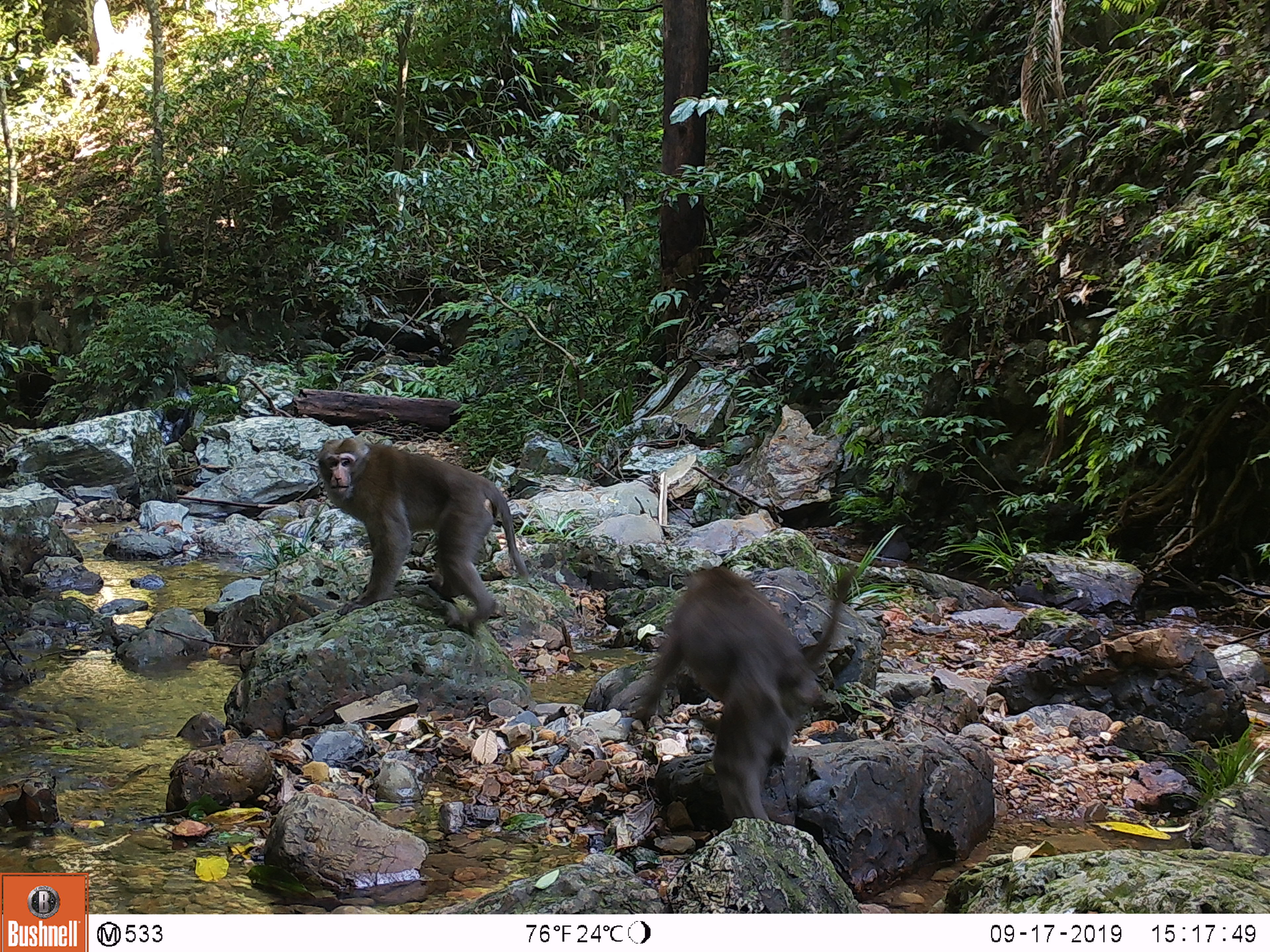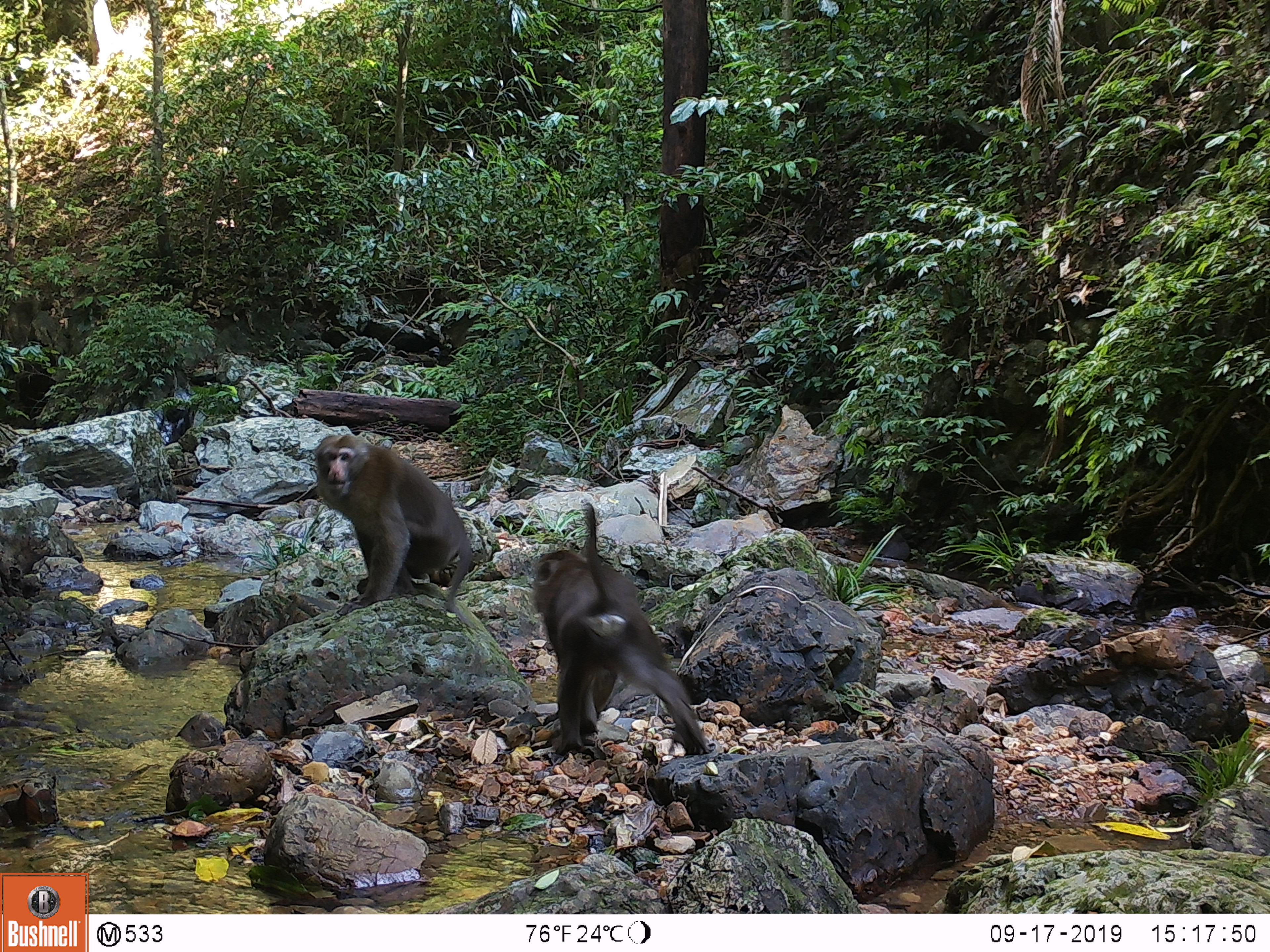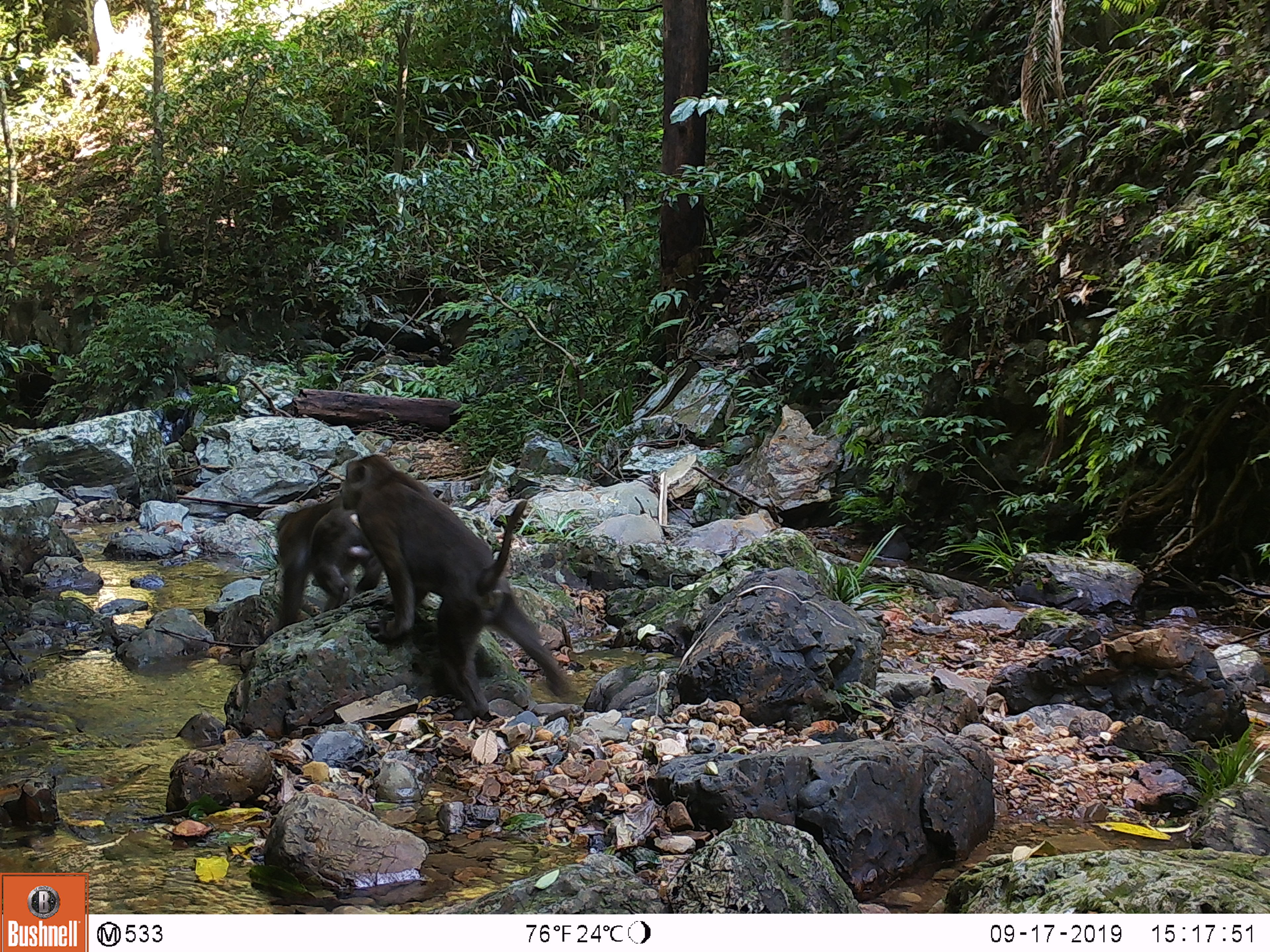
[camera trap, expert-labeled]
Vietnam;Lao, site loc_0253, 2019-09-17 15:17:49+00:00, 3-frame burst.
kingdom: Animalia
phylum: Chordata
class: Mammalia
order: Primates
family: Cercopithecidae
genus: Macaca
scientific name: Macaca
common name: macaques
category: assam or rhesus macaque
Assam or rhesus macaque (macaques) (Macaca). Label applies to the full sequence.